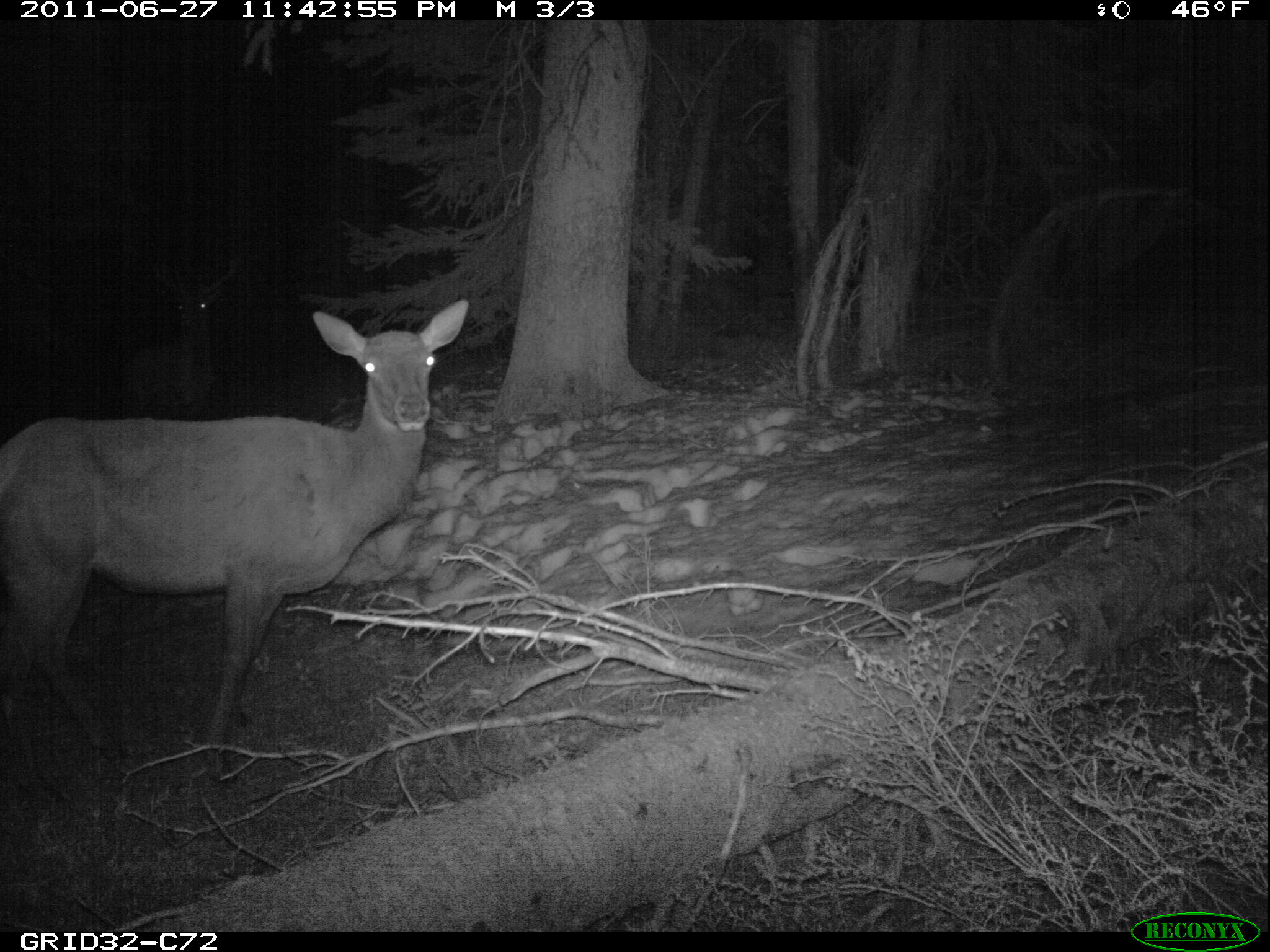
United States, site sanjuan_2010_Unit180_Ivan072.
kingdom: Animalia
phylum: Chordata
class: Mammalia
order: Artiodactyla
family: Cervidae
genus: Cervus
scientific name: Cervus elaphus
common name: red deer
Cervus elaphus (red deer).